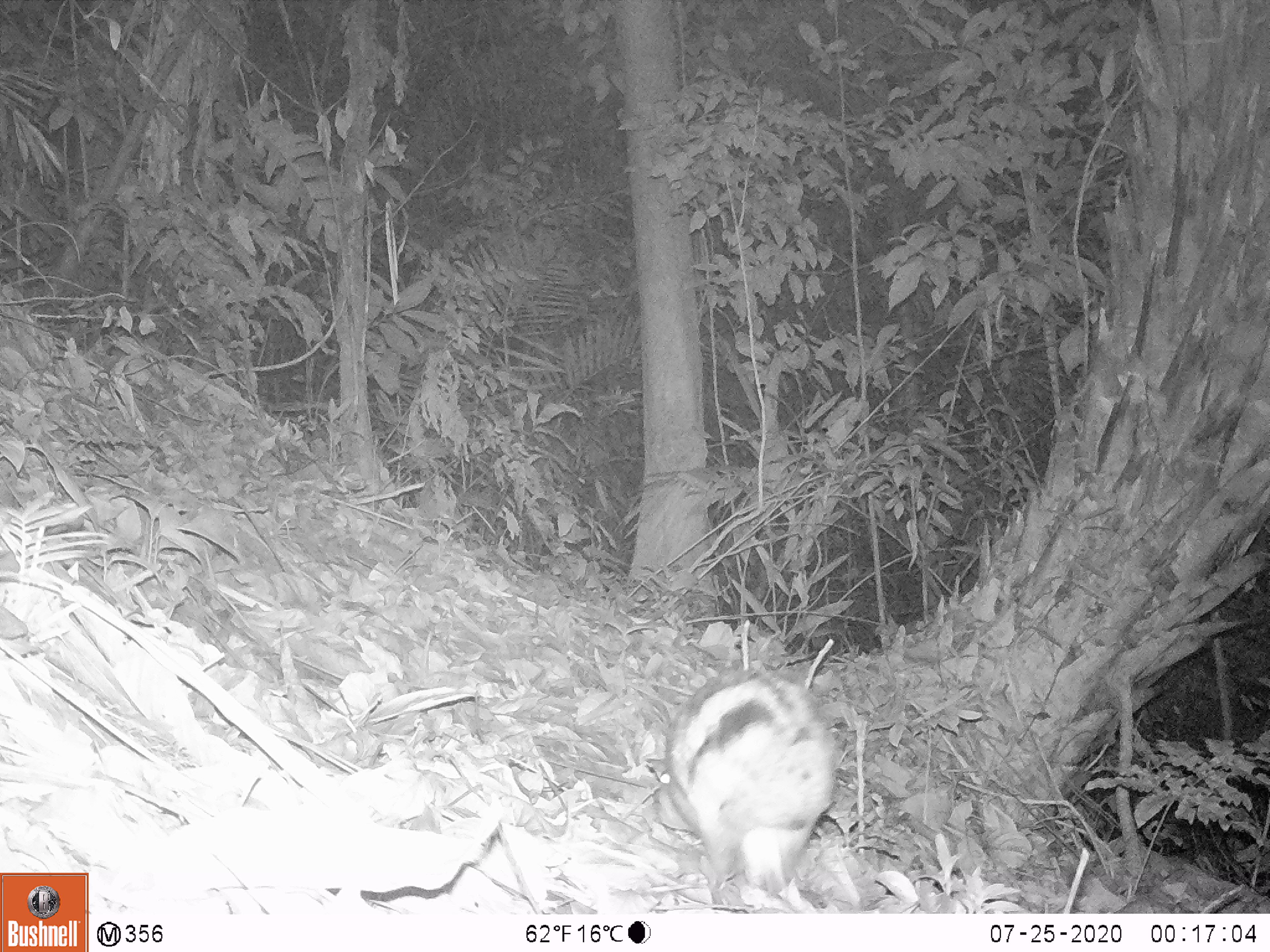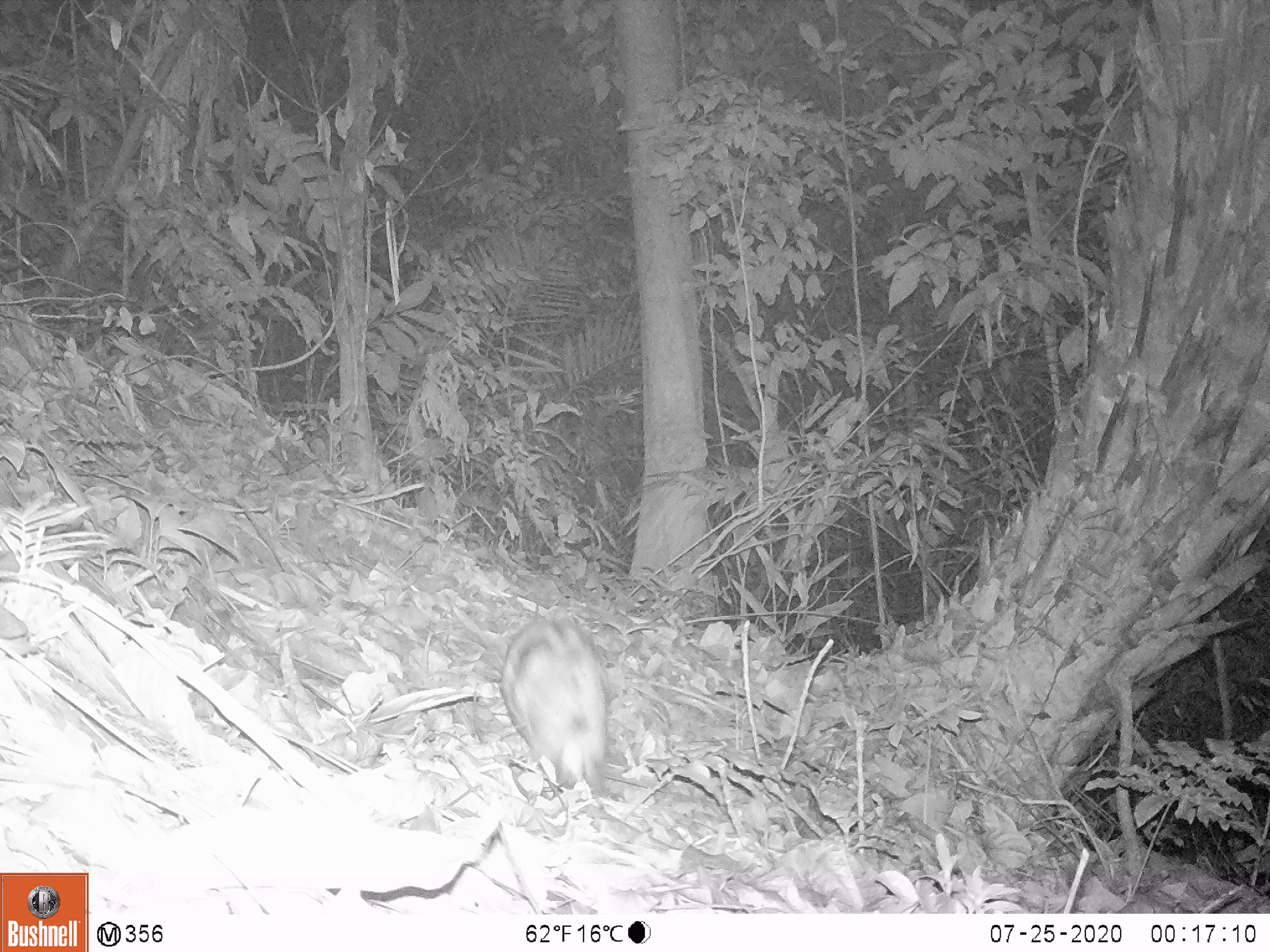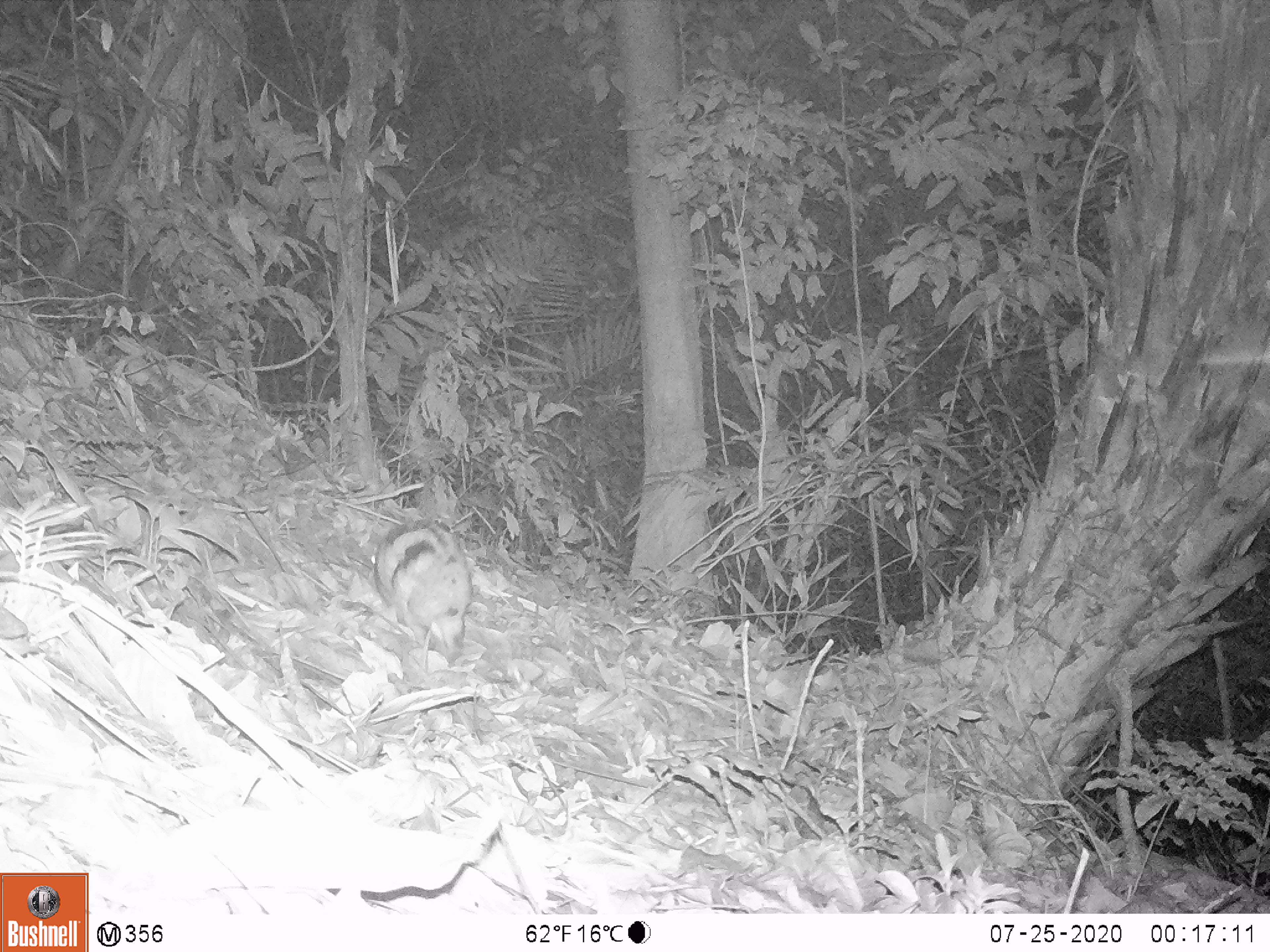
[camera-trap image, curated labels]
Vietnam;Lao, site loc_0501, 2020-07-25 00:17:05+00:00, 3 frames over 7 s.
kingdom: Animalia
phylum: Chordata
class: Mammalia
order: Lagomorpha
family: Leporidae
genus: Nesolagus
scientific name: Nesolagus timminsi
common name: annamite striped rabbit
Annamite striped rabbit (Nesolagus timminsi). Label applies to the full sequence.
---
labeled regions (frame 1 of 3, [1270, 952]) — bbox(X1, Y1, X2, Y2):
annamite striped rabbit: bbox(645, 659, 840, 911)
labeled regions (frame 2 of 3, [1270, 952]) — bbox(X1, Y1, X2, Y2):
annamite striped rabbit: bbox(500, 611, 610, 796)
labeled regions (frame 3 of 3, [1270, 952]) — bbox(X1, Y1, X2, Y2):
annamite striped rabbit: bbox(369, 515, 473, 667)